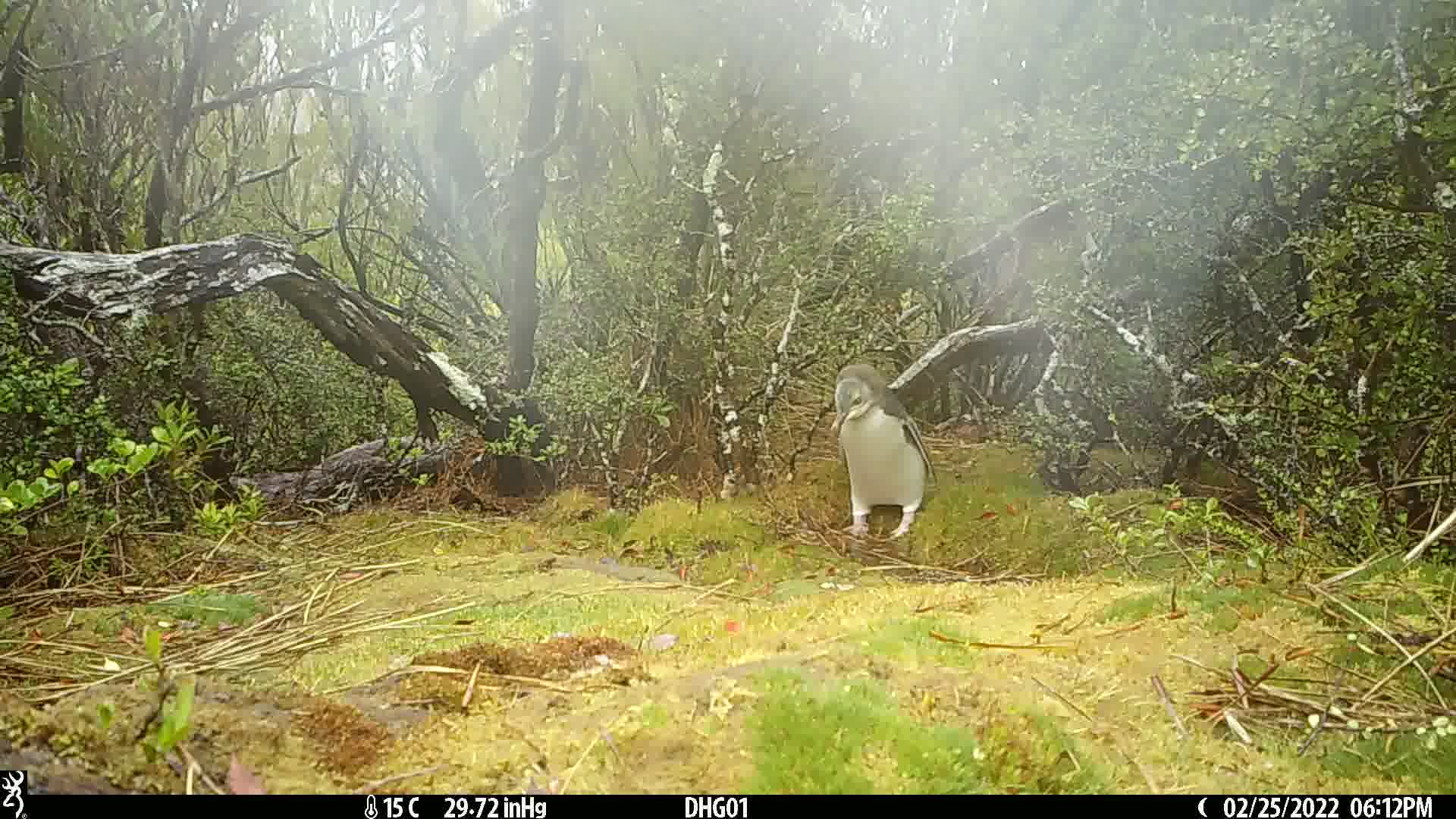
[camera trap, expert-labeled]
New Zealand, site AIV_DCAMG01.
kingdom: Animalia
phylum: Chordata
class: Aves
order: Sphenisciformes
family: Spheniscidae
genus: Megadyptes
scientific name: Megadyptes antipodes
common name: yellow-eyed penguin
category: yellow eyed penguin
Yellow eyed penguin (yellow-eyed penguin) (Megadyptes antipodes).